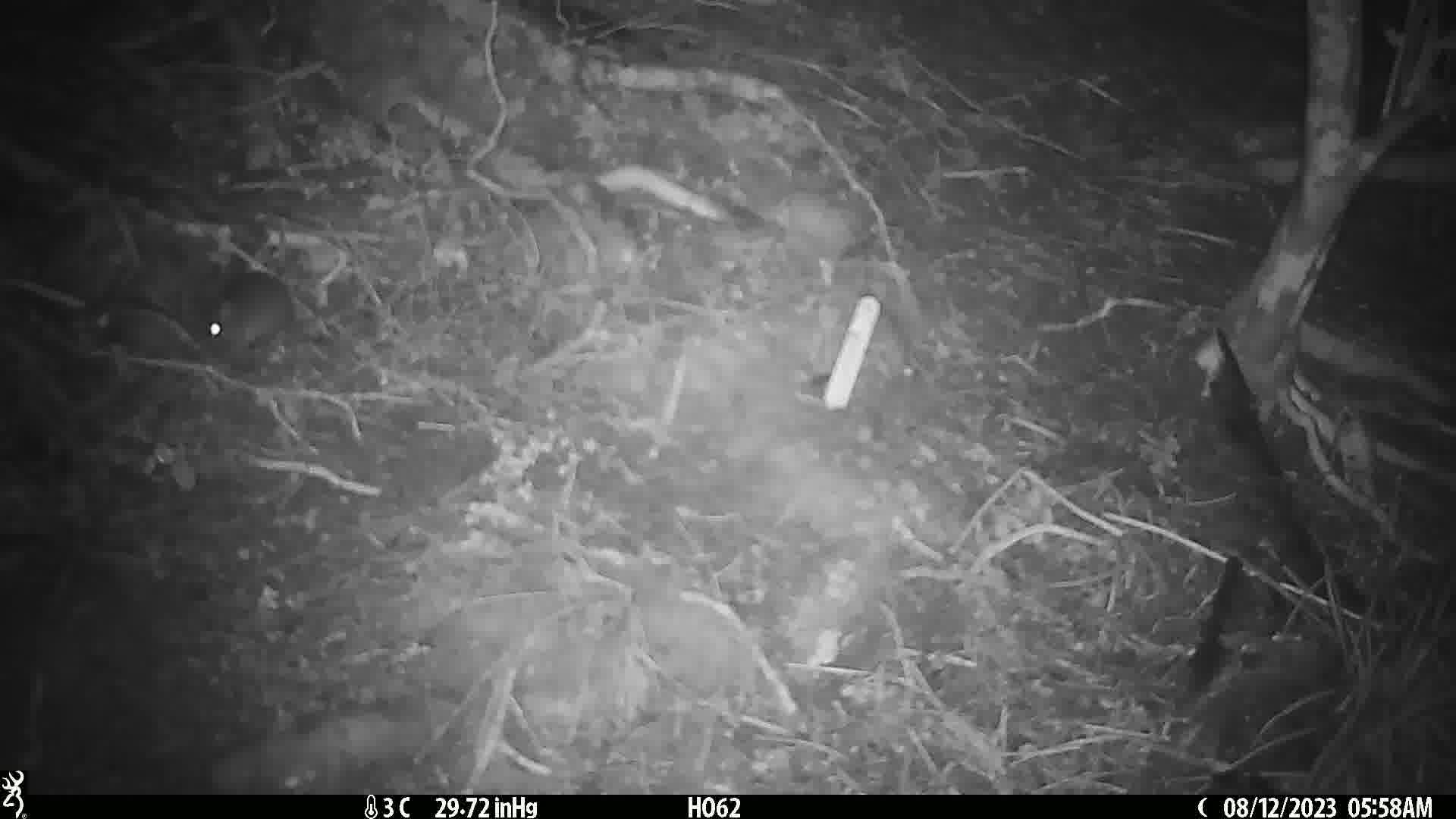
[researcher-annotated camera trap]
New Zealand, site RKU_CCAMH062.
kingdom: Animalia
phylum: Chordata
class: Mammalia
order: Rodentia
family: Muridae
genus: Rattus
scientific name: Rattus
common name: rat